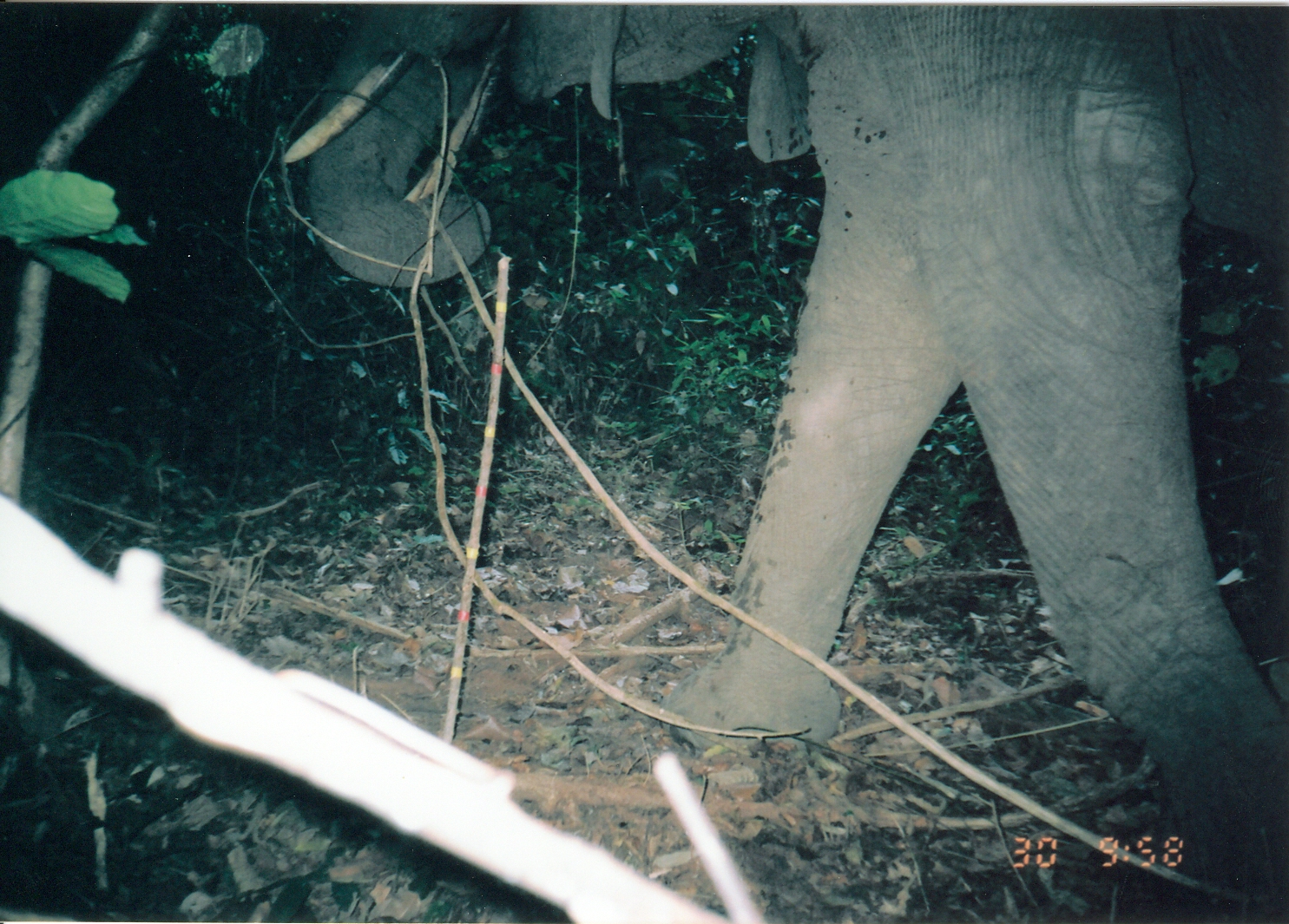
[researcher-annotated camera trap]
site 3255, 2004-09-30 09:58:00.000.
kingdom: Animalia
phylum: Chordata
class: Mammalia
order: Proboscidea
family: Elephantidae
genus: Loxodonta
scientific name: Loxodonta africana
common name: african bush elephant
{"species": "Loxodonta africana (african bush elephant)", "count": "1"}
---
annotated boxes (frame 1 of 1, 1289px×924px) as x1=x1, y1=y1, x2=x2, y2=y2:
loxodonta africana: x1=280, y1=1, x2=1289, y2=910